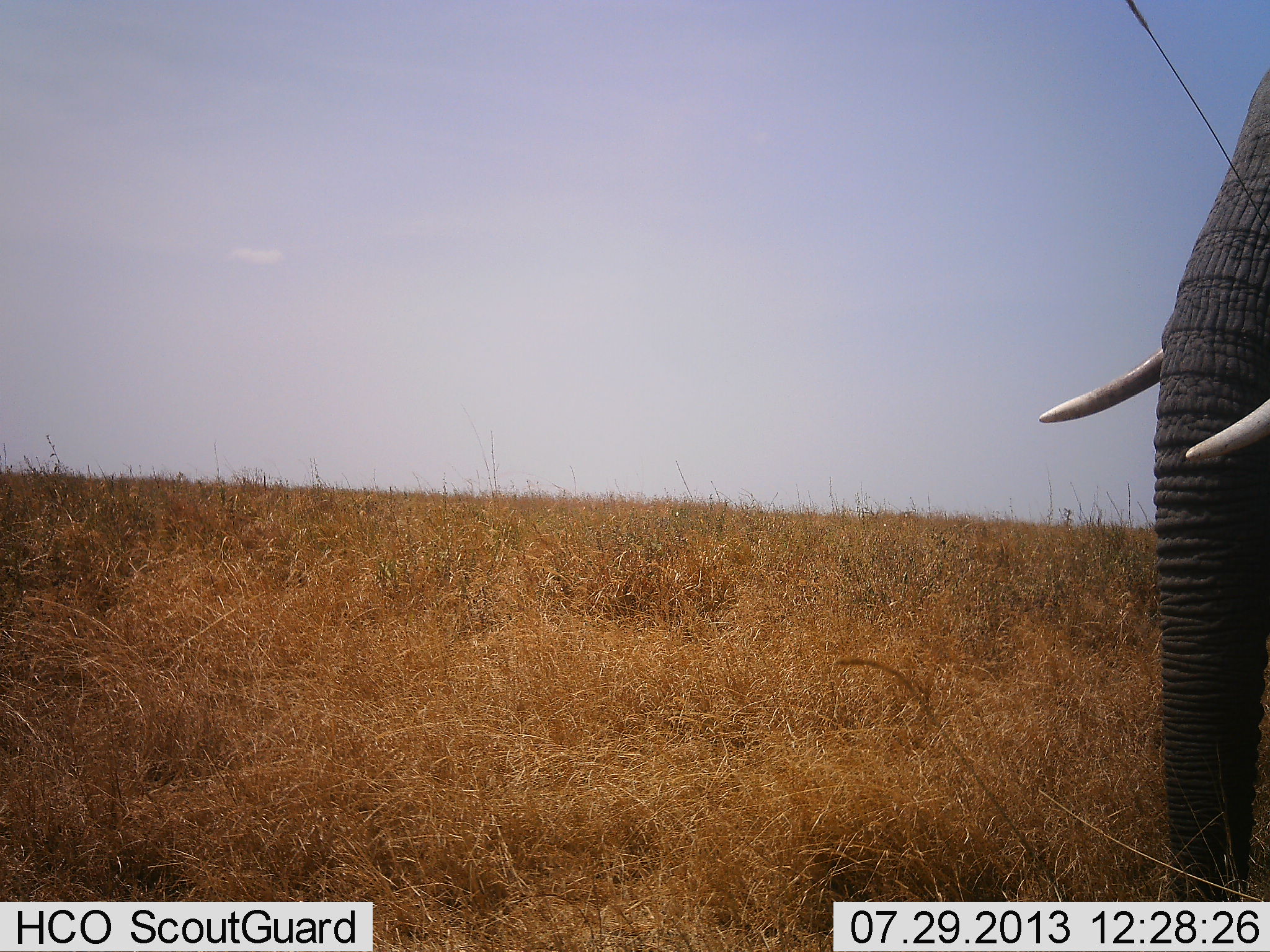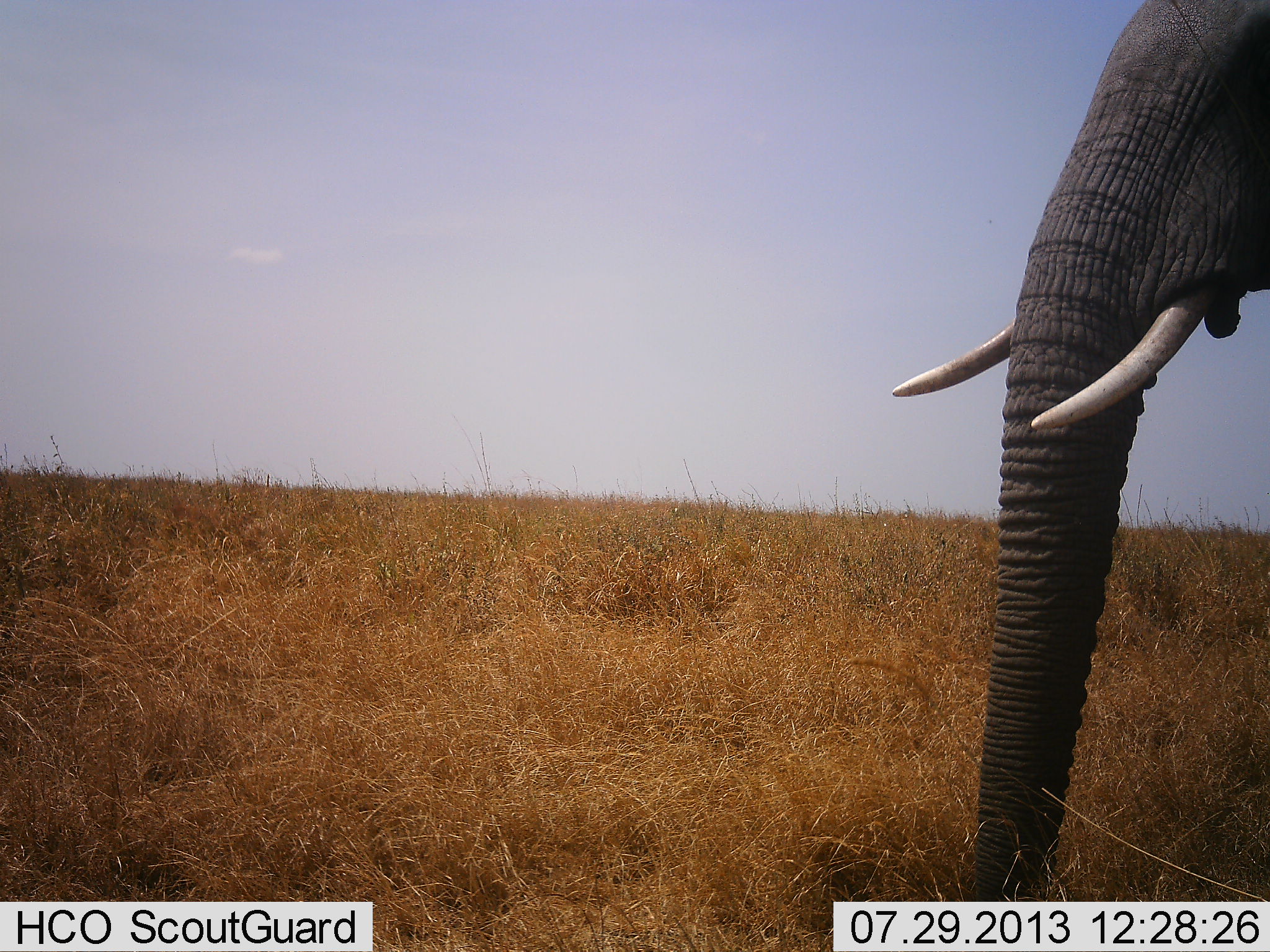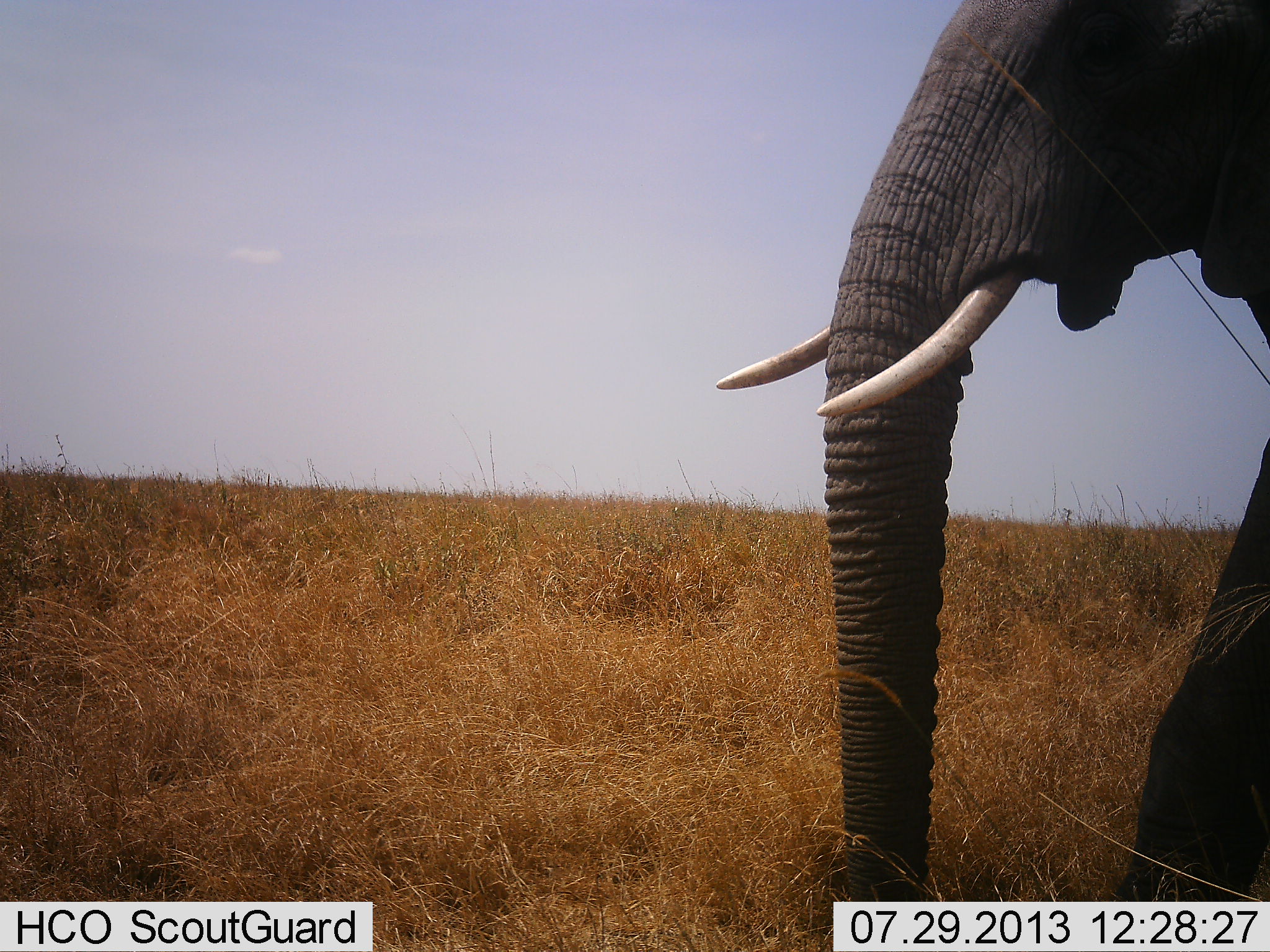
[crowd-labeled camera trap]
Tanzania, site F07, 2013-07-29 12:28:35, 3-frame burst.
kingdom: Animalia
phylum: Chordata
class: Mammalia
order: Proboscidea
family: Elephantidae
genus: Loxodonta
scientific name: Loxodonta africana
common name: african bush elephant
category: elephant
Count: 1.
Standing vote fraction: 0%.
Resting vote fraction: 0%.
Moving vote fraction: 100%.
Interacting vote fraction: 0%.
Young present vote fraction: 0%.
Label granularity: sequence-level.